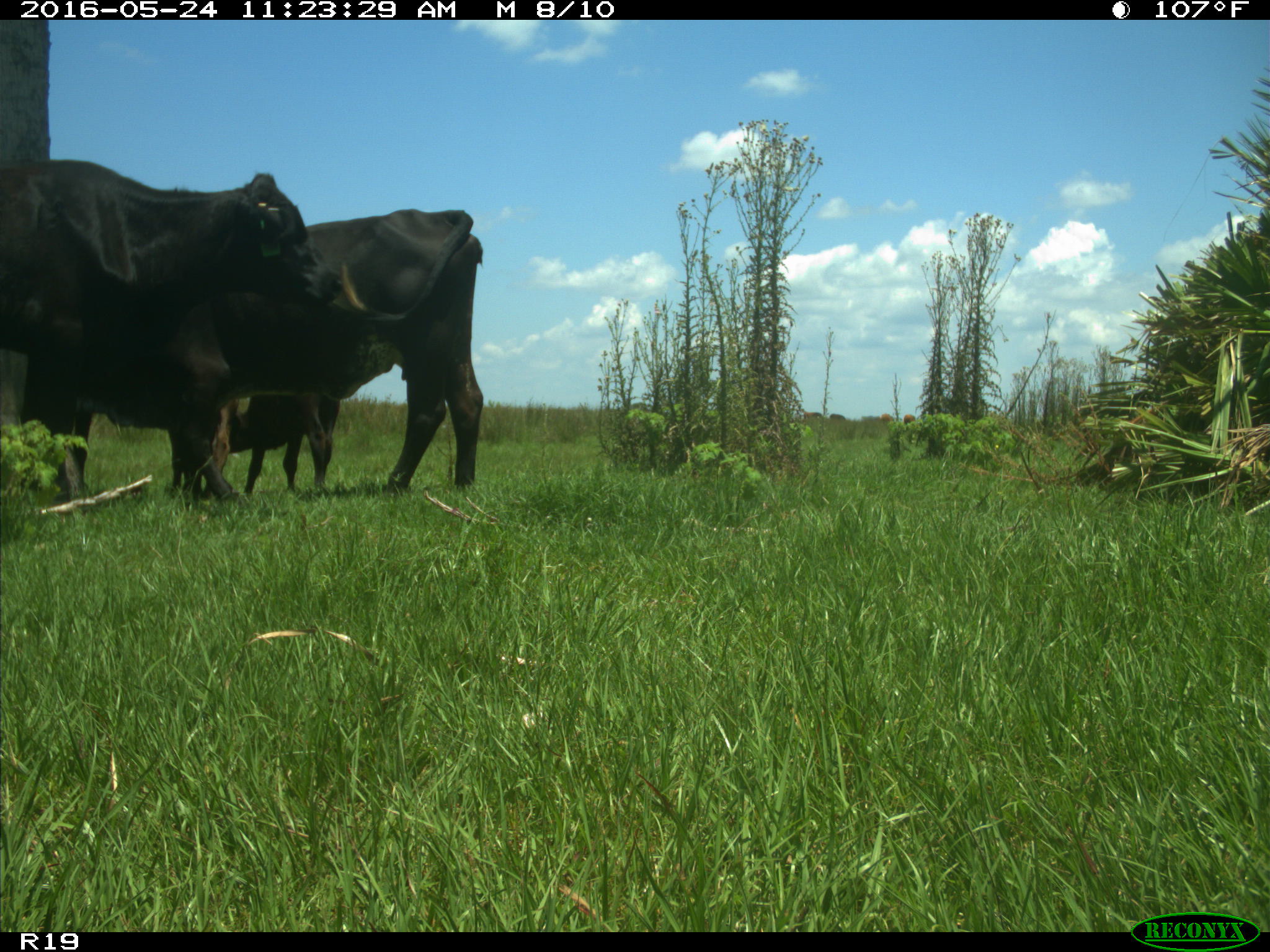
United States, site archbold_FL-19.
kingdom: Animalia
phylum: Chordata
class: Mammalia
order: Artiodactyla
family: Bovidae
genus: Bos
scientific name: Bos taurus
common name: domestic cow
Bos taurus (domestic cow).